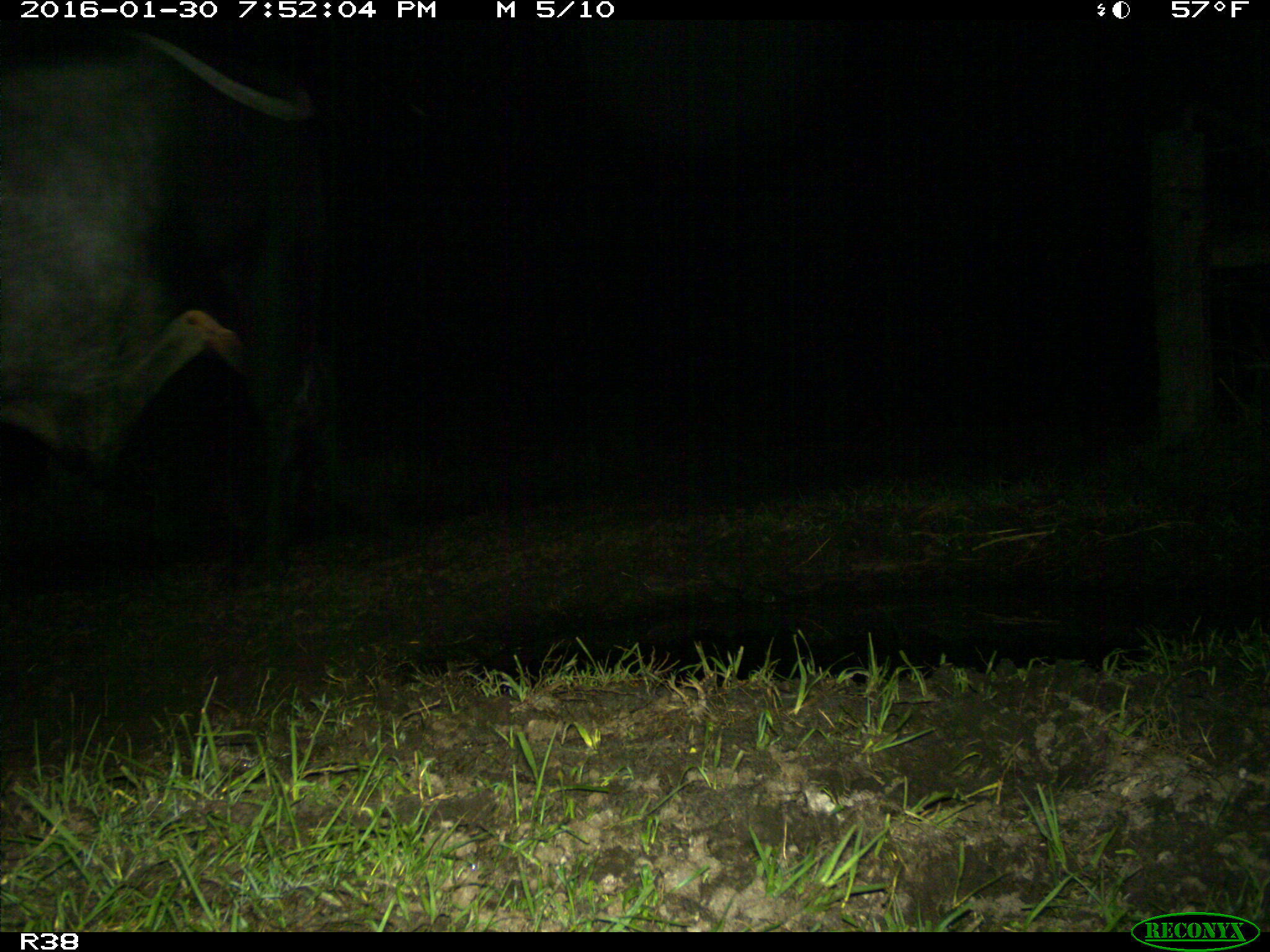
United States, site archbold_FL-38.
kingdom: Animalia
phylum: Chordata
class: Mammalia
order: Artiodactyla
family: Bovidae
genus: Bos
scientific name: Bos taurus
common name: domestic cow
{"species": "Bos taurus (domestic cow)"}